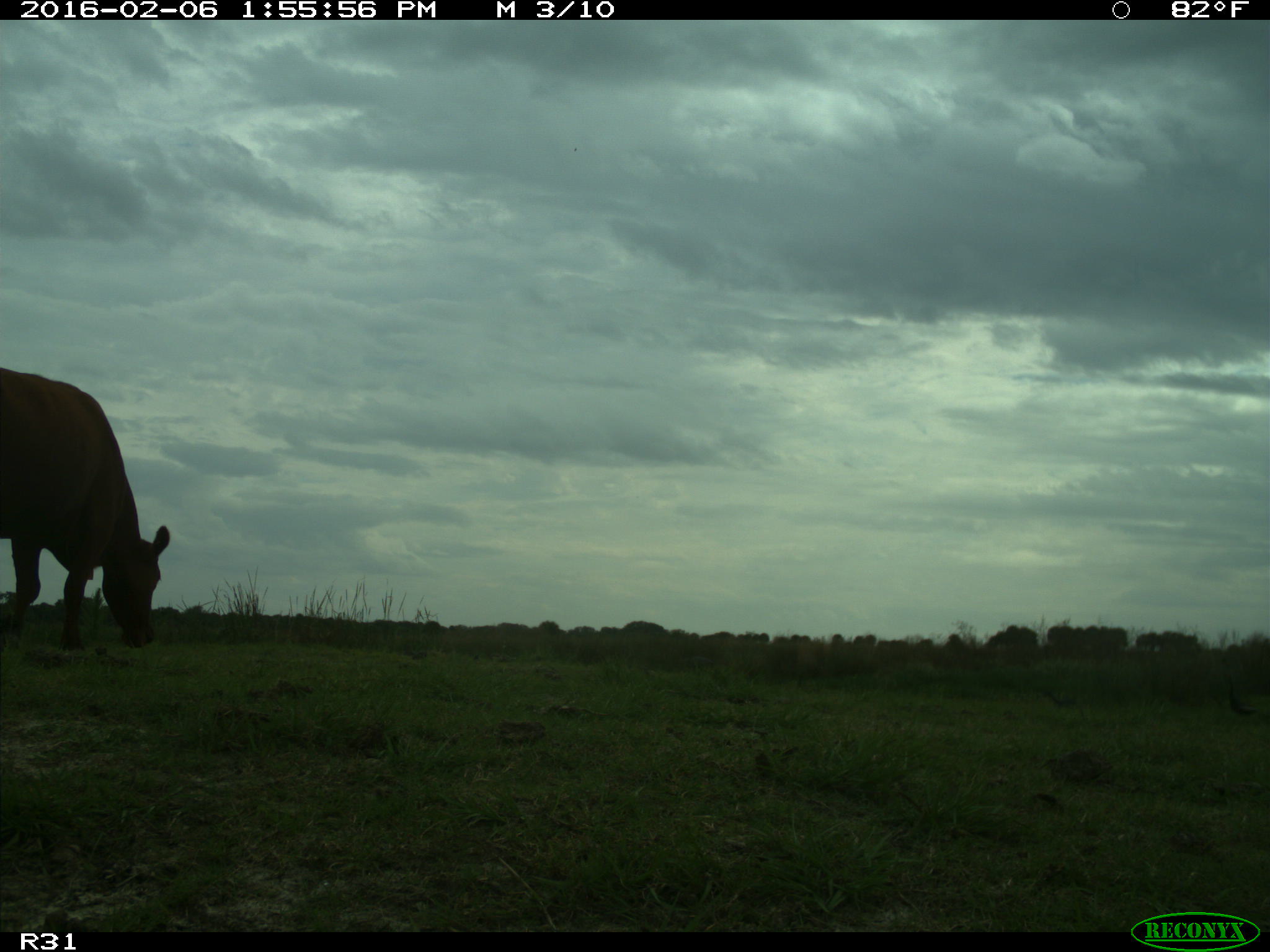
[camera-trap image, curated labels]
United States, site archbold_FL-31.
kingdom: Animalia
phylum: Chordata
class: Mammalia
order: Artiodactyla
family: Bovidae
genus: Bos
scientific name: Bos taurus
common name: domestic cow